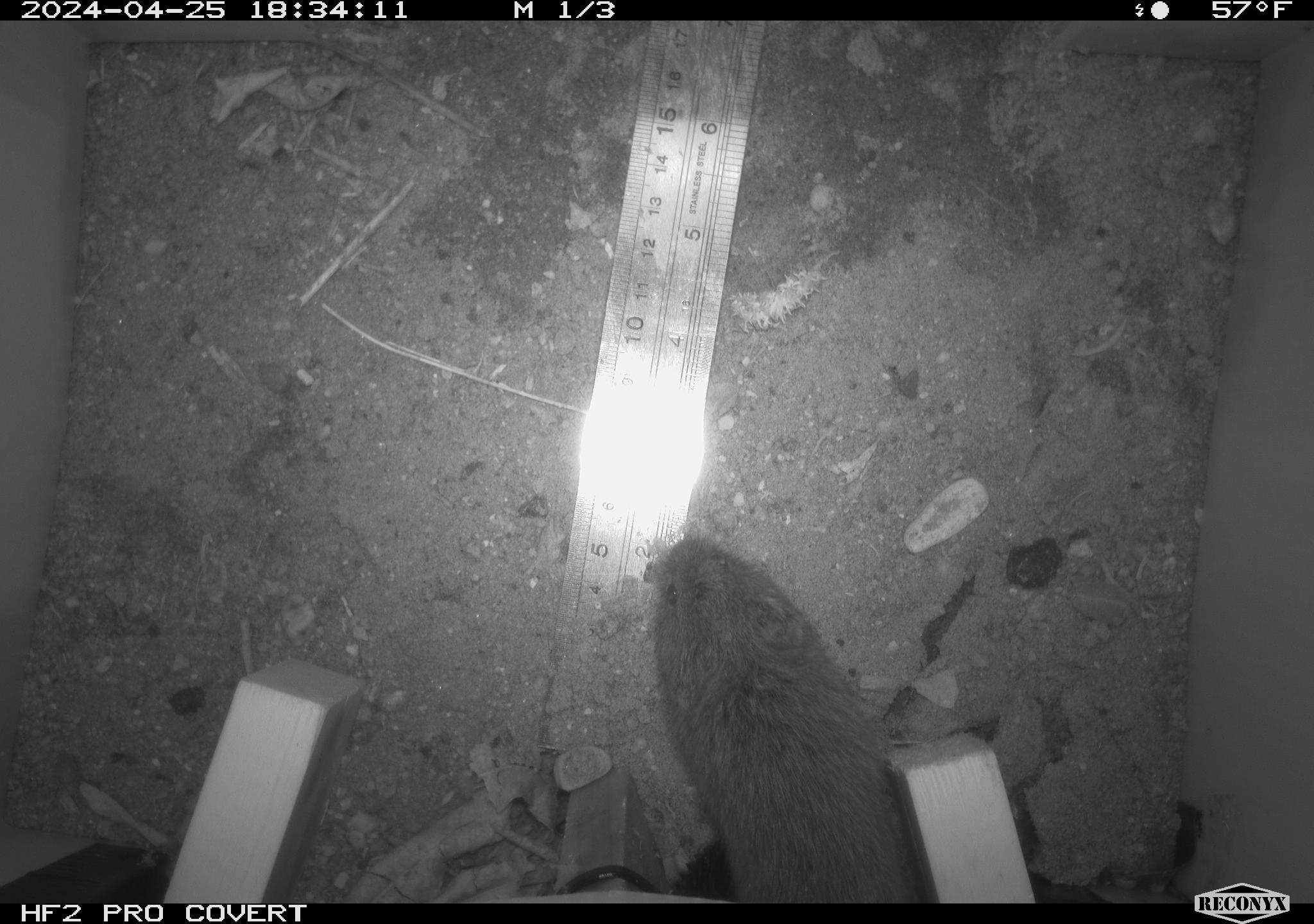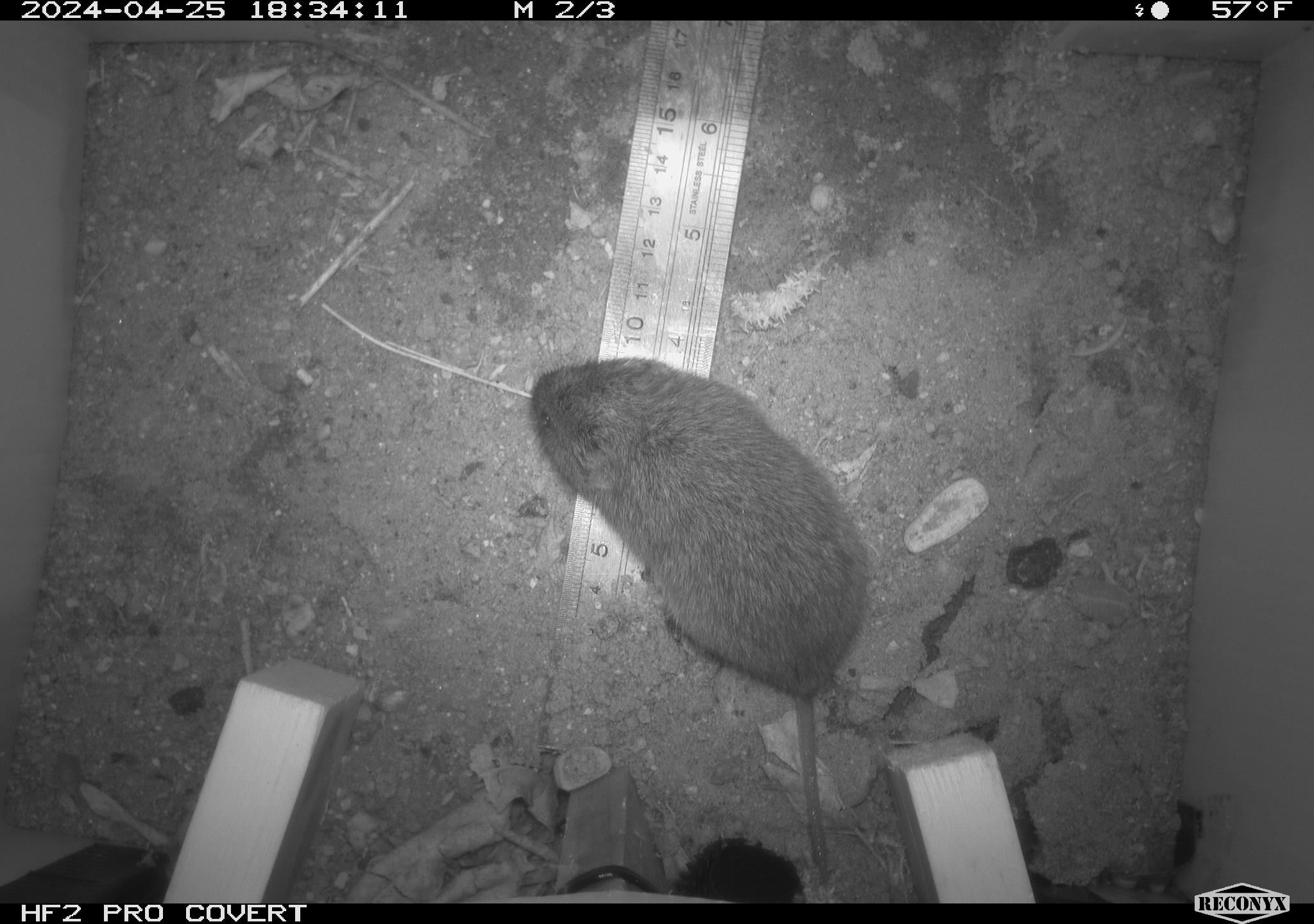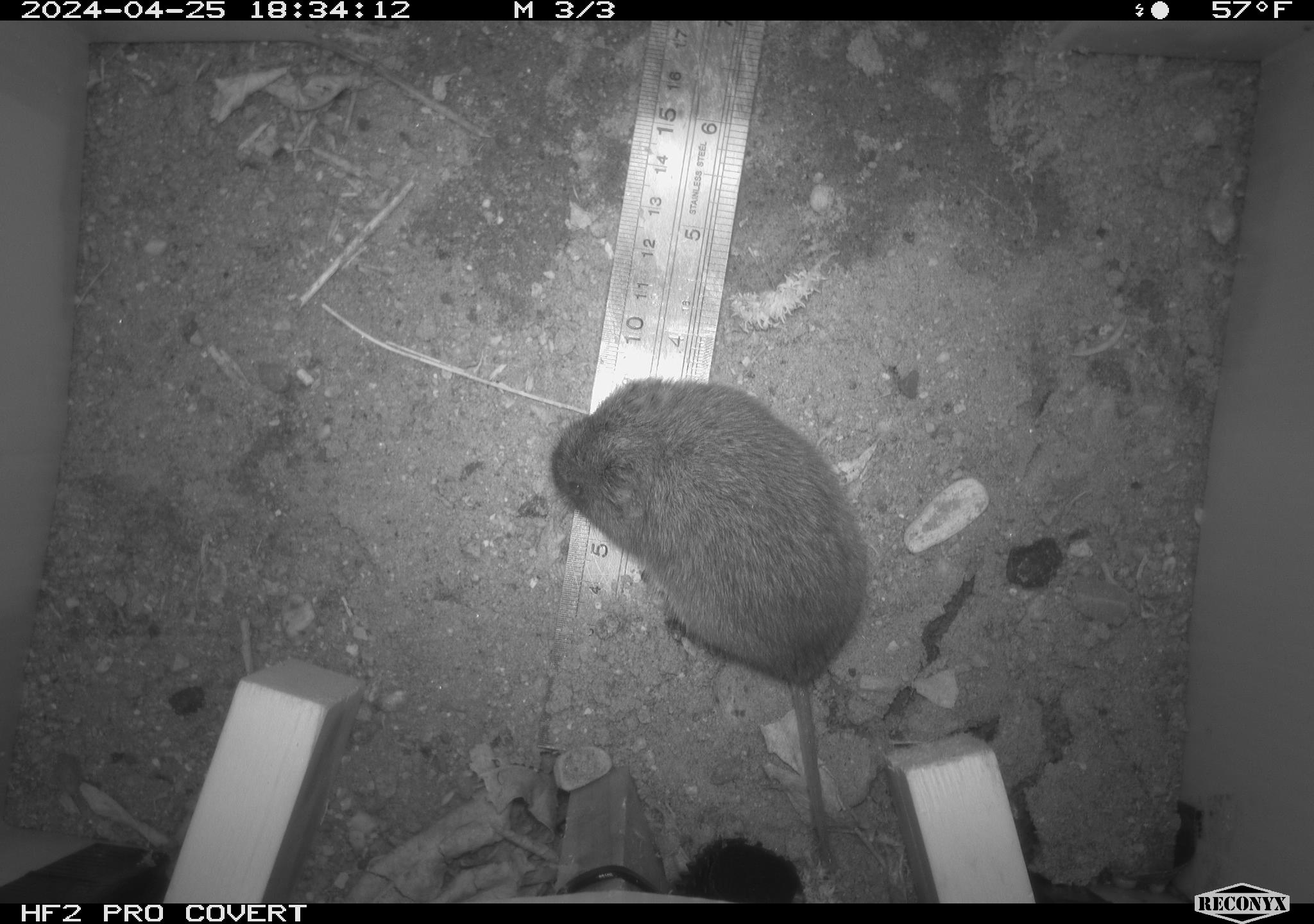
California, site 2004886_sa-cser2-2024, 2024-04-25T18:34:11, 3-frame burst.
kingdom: Animalia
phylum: Chordata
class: Mammalia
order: Rodentia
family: Cricetidae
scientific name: Cricetidae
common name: hamsters, voles, lemmings, and allies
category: cricetidae family